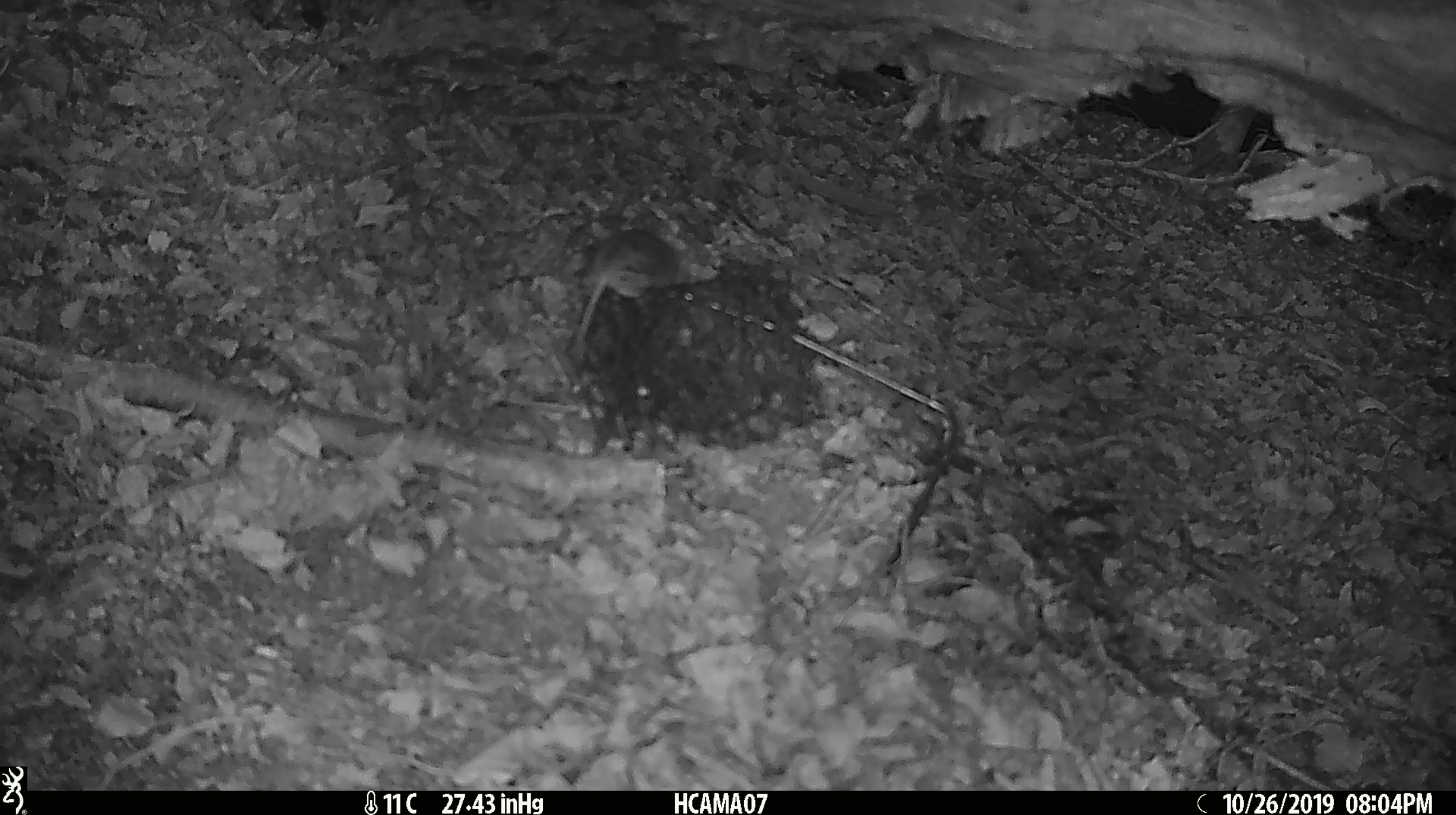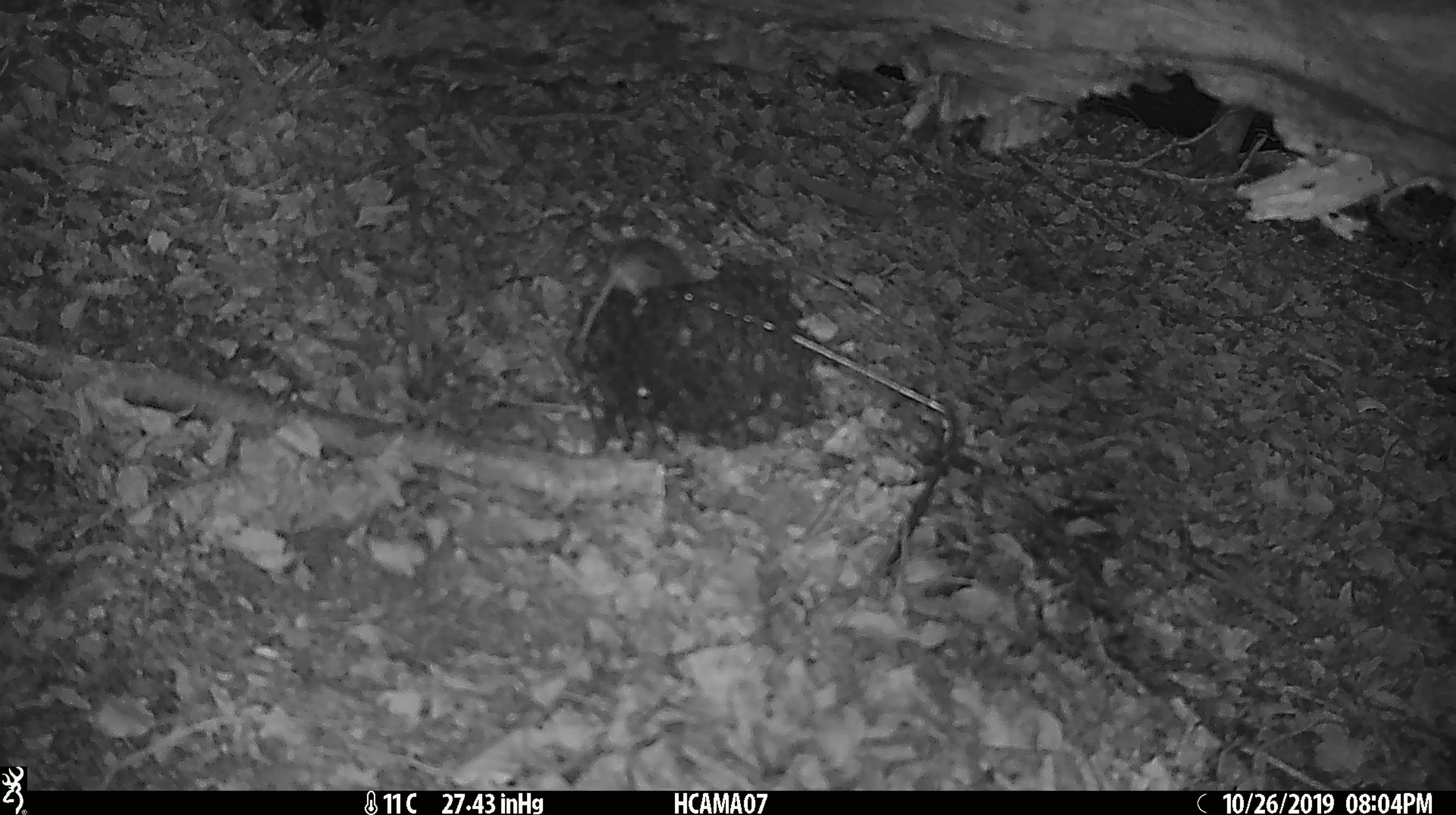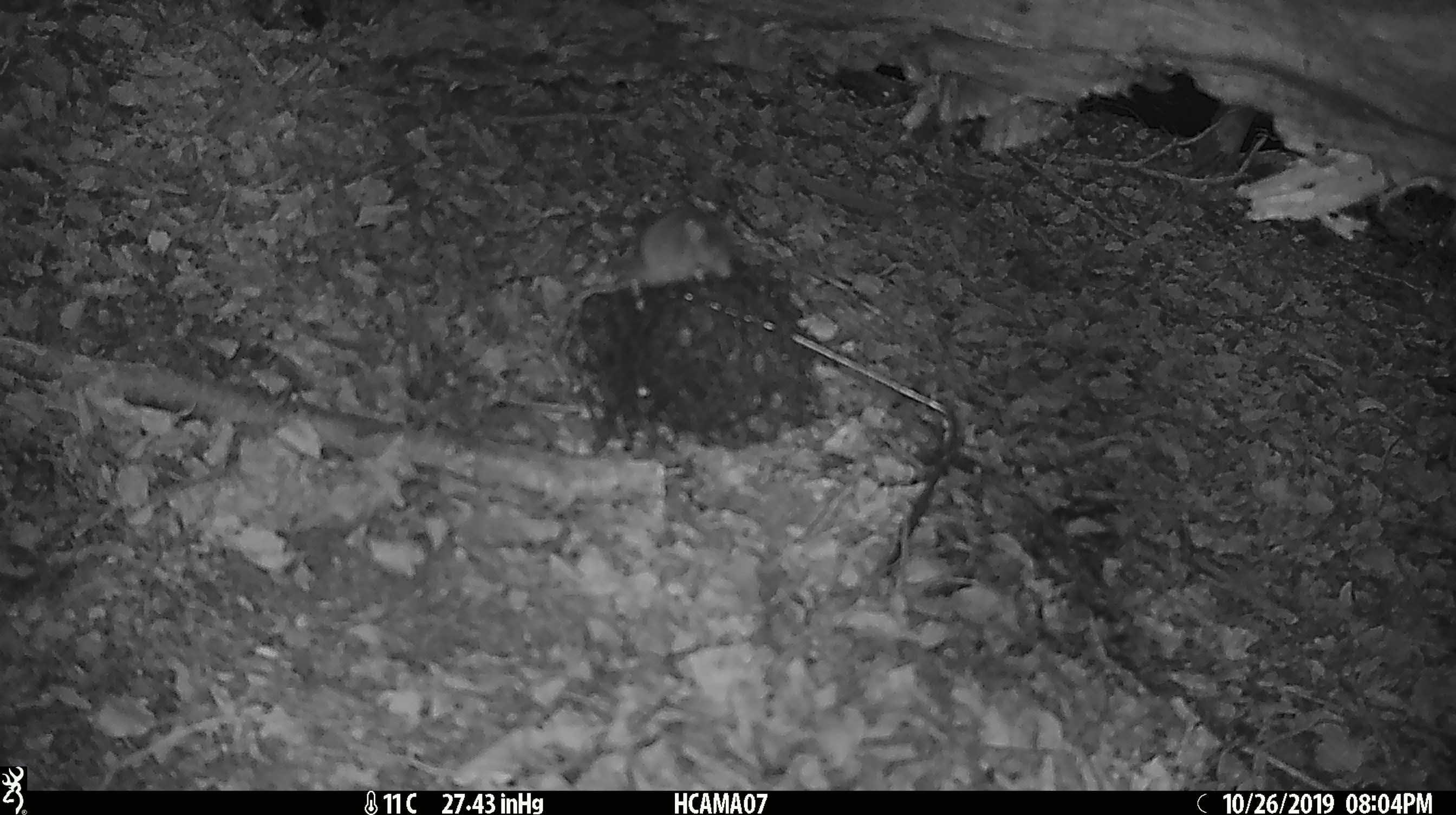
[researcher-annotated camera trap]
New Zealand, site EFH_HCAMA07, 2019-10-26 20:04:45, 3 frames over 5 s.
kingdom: Animalia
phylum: Chordata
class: Mammalia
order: Rodentia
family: Muridae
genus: Mus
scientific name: Mus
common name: mouse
Mouse (Mus).